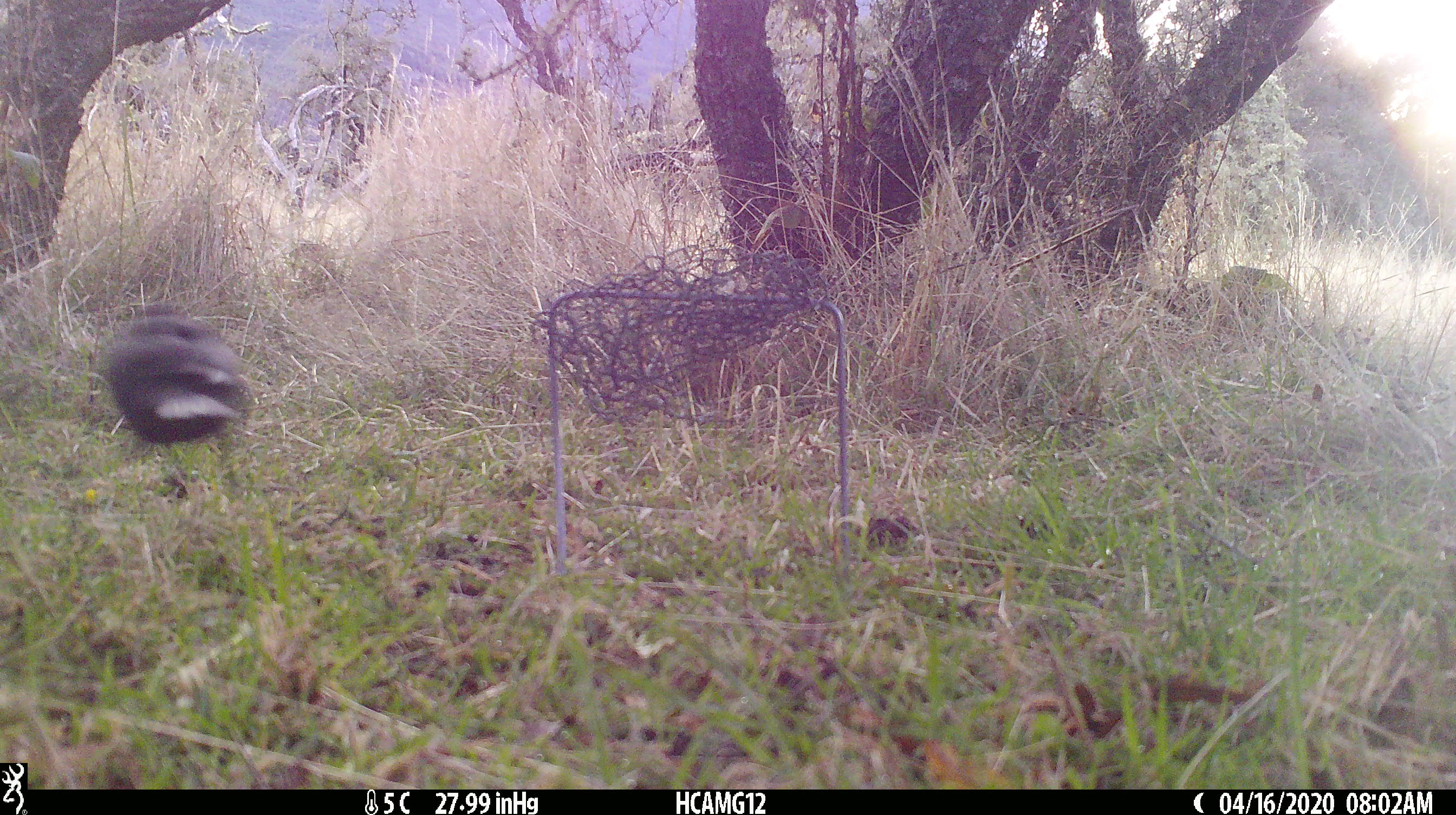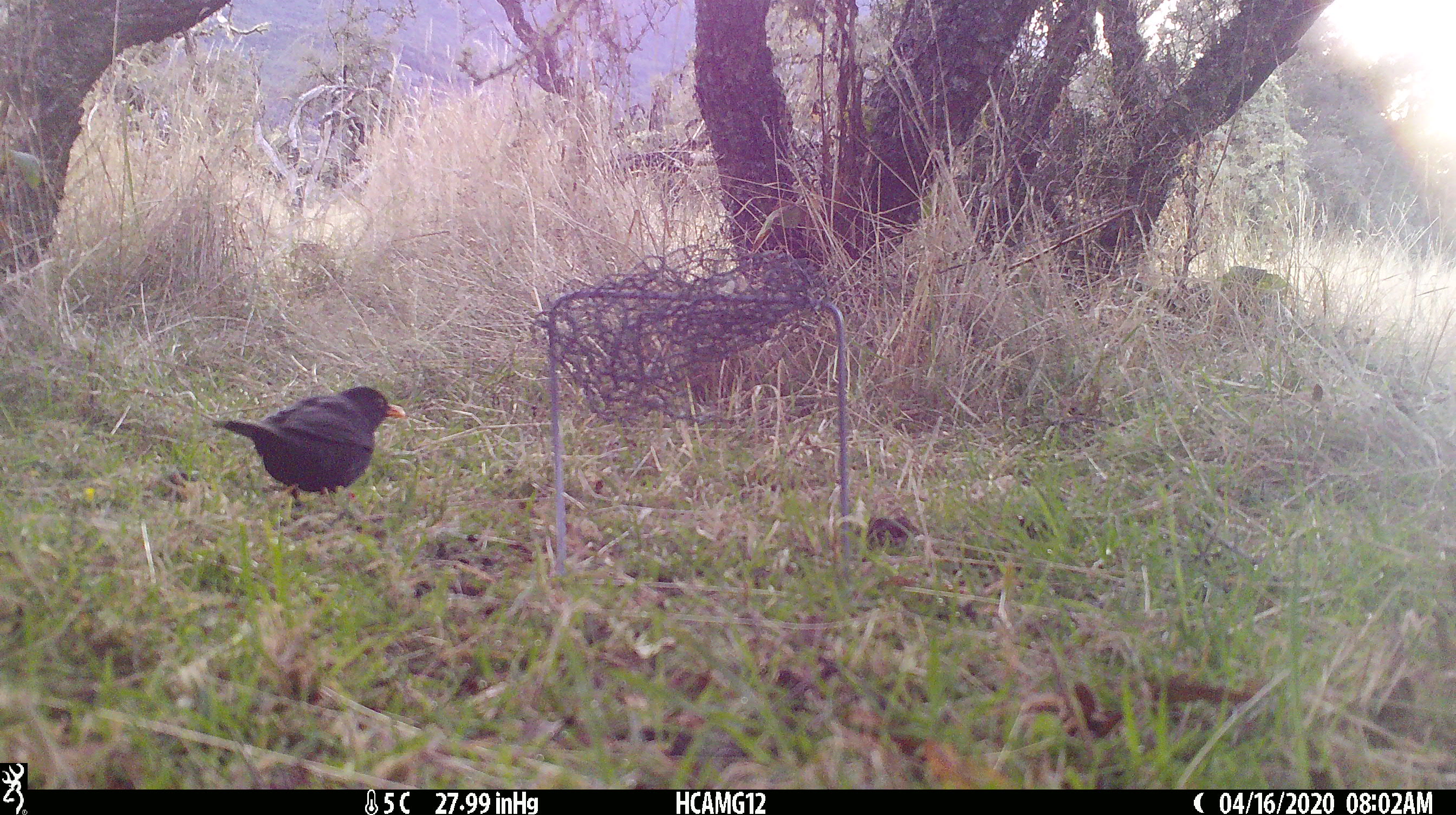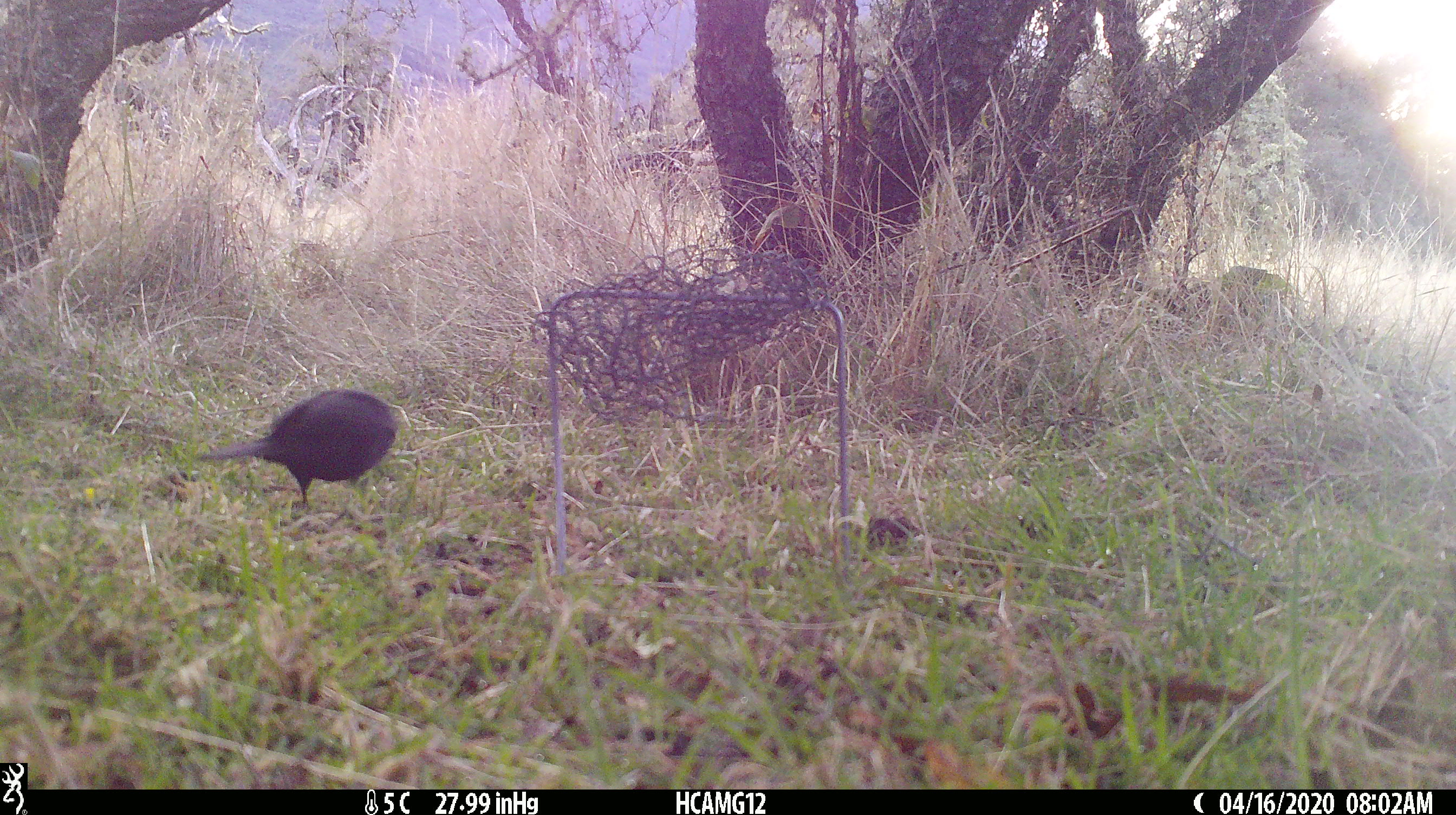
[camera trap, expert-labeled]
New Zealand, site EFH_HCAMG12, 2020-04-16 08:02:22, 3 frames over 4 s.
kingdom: Animalia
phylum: Chordata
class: Aves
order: Passeriformes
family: Turdidae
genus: Turdus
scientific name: Turdus merula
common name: eurasian blackbird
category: blackbird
Blackbird (eurasian blackbird) (Turdus merula).